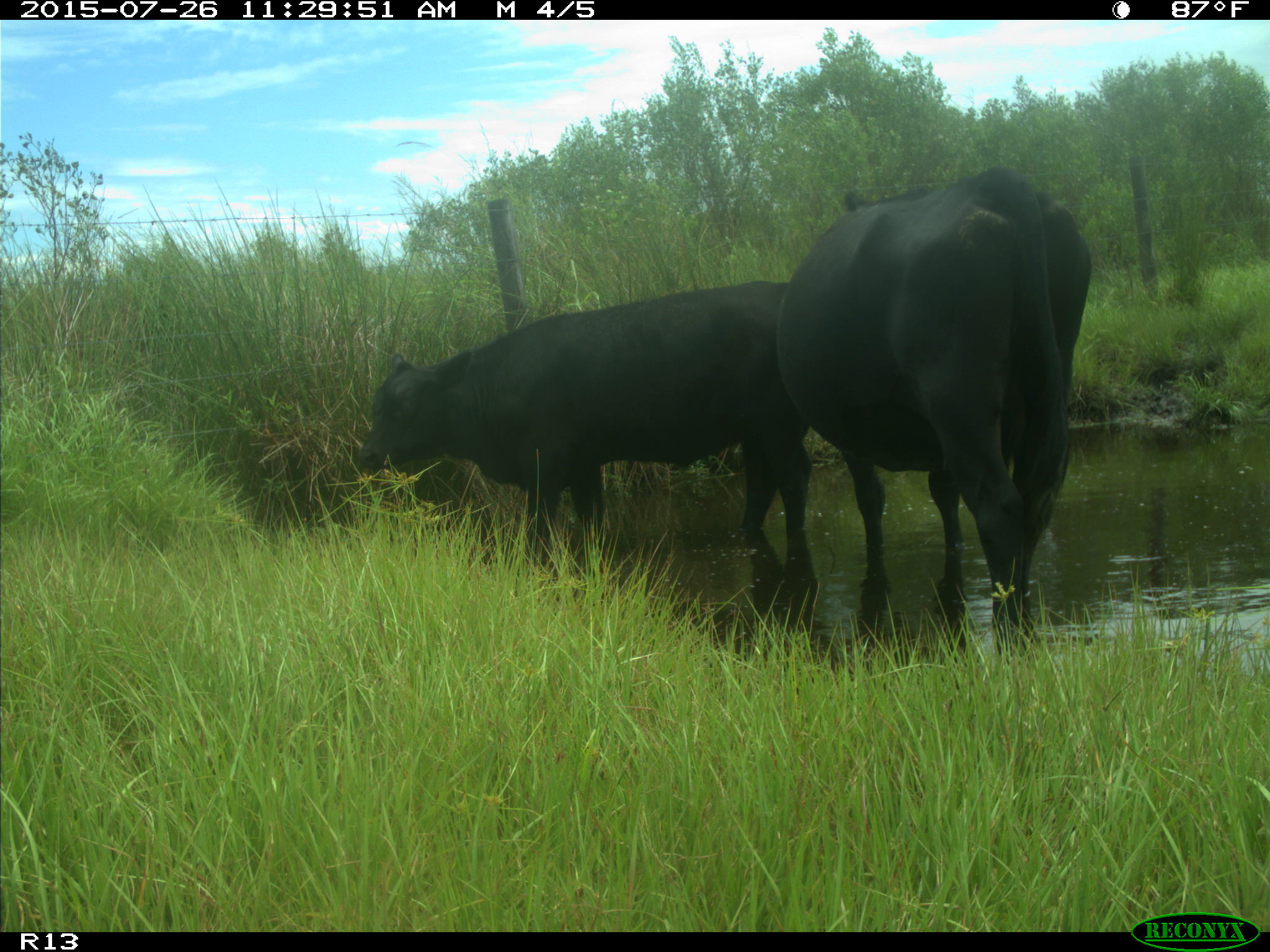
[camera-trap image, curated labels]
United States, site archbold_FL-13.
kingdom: Animalia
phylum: Chordata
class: Mammalia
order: Artiodactyla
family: Bovidae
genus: Bos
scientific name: Bos taurus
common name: domestic cow